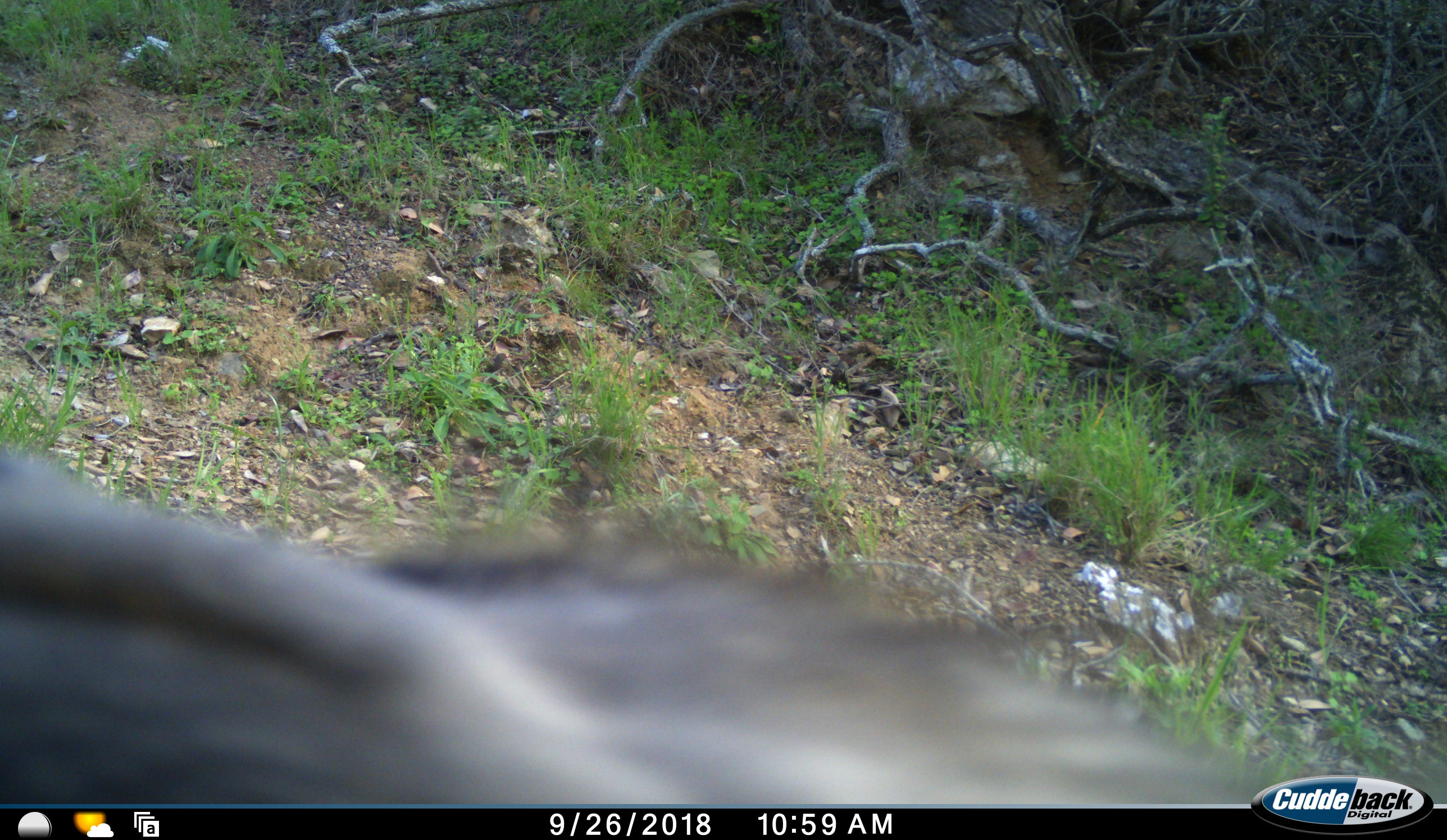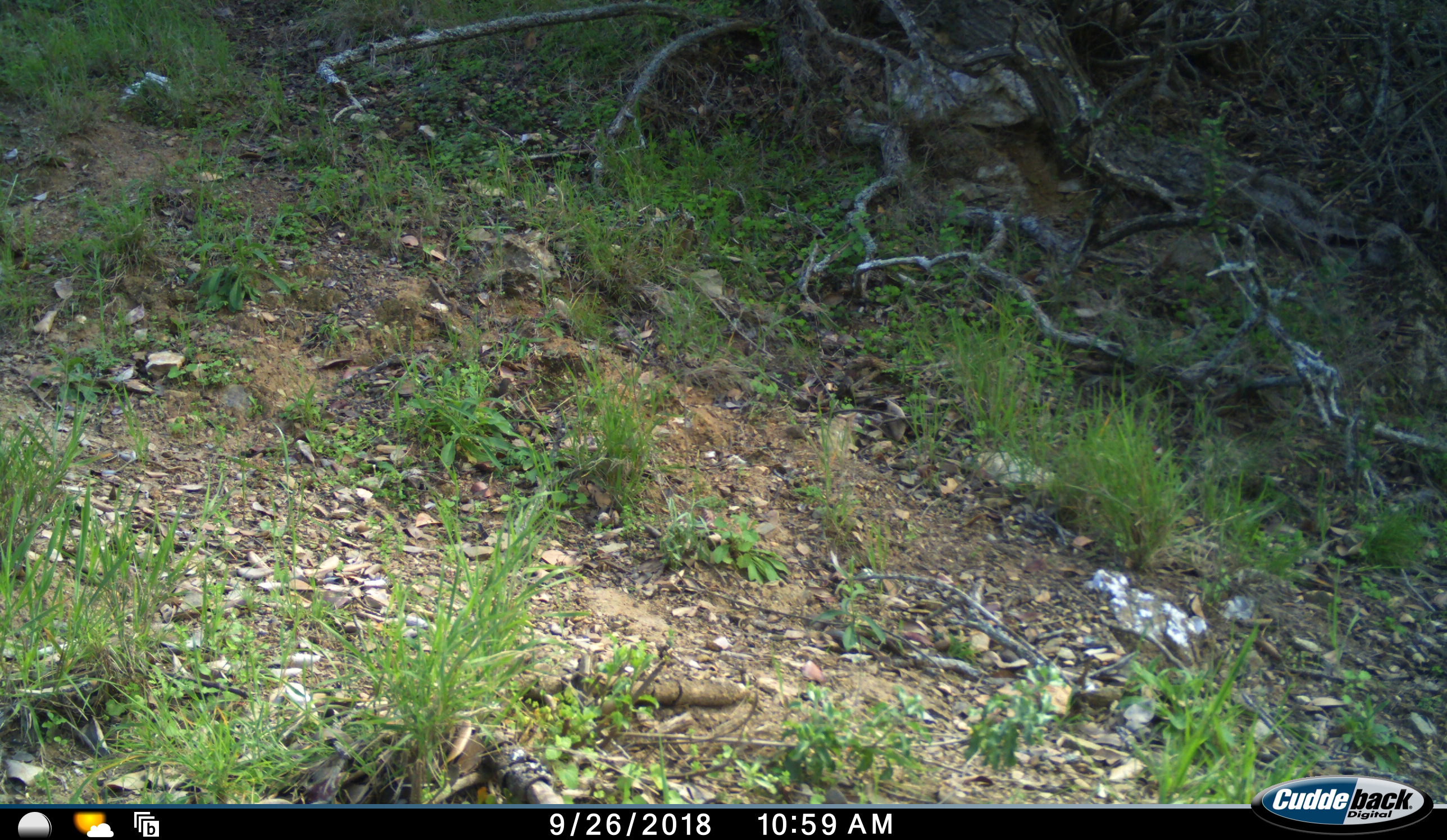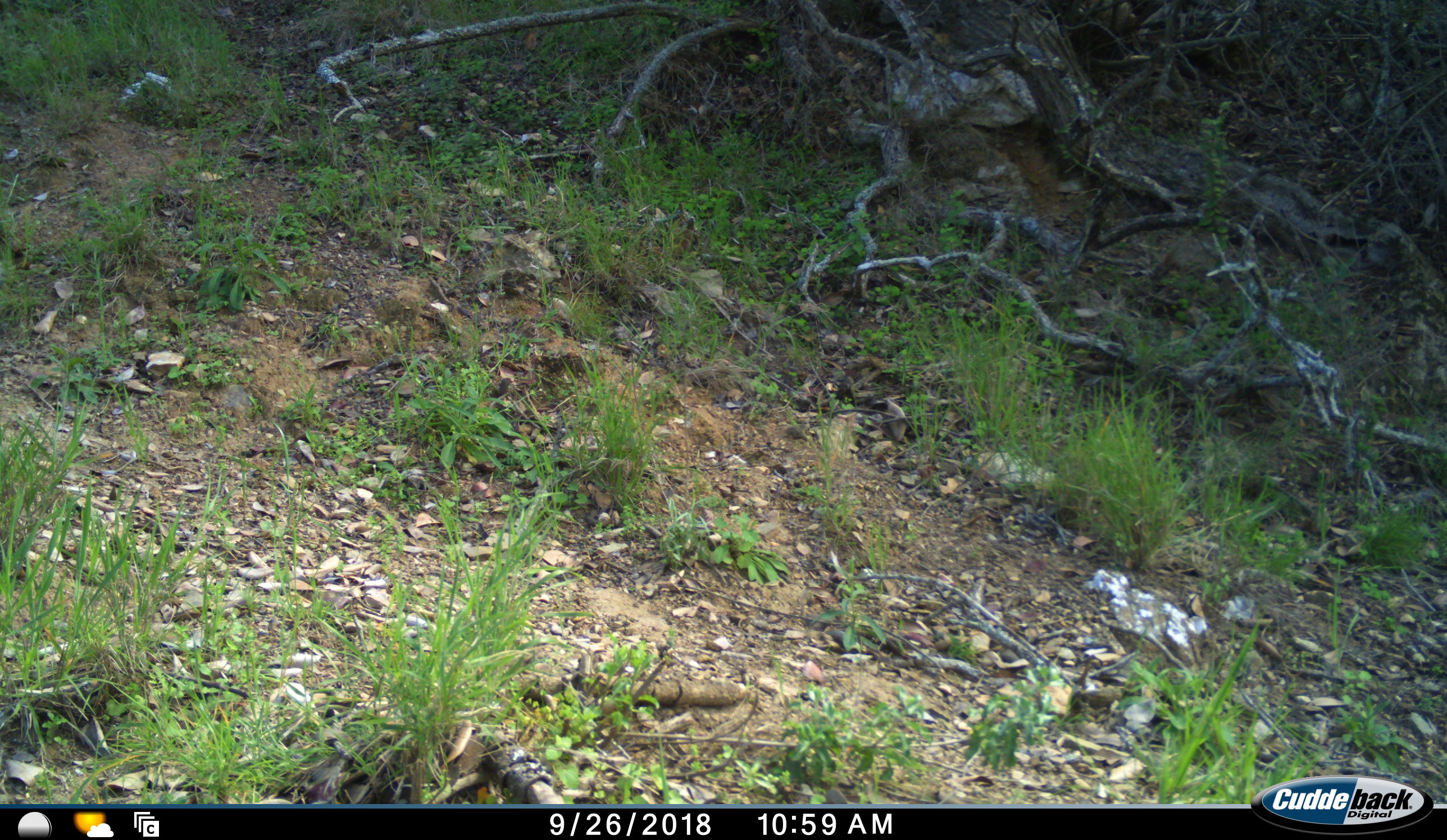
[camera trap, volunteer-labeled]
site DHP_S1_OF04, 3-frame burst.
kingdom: Animalia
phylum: Chordata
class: Mammalia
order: Primates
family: Cercopithecidae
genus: Papio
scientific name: Papio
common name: baboon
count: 1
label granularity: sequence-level